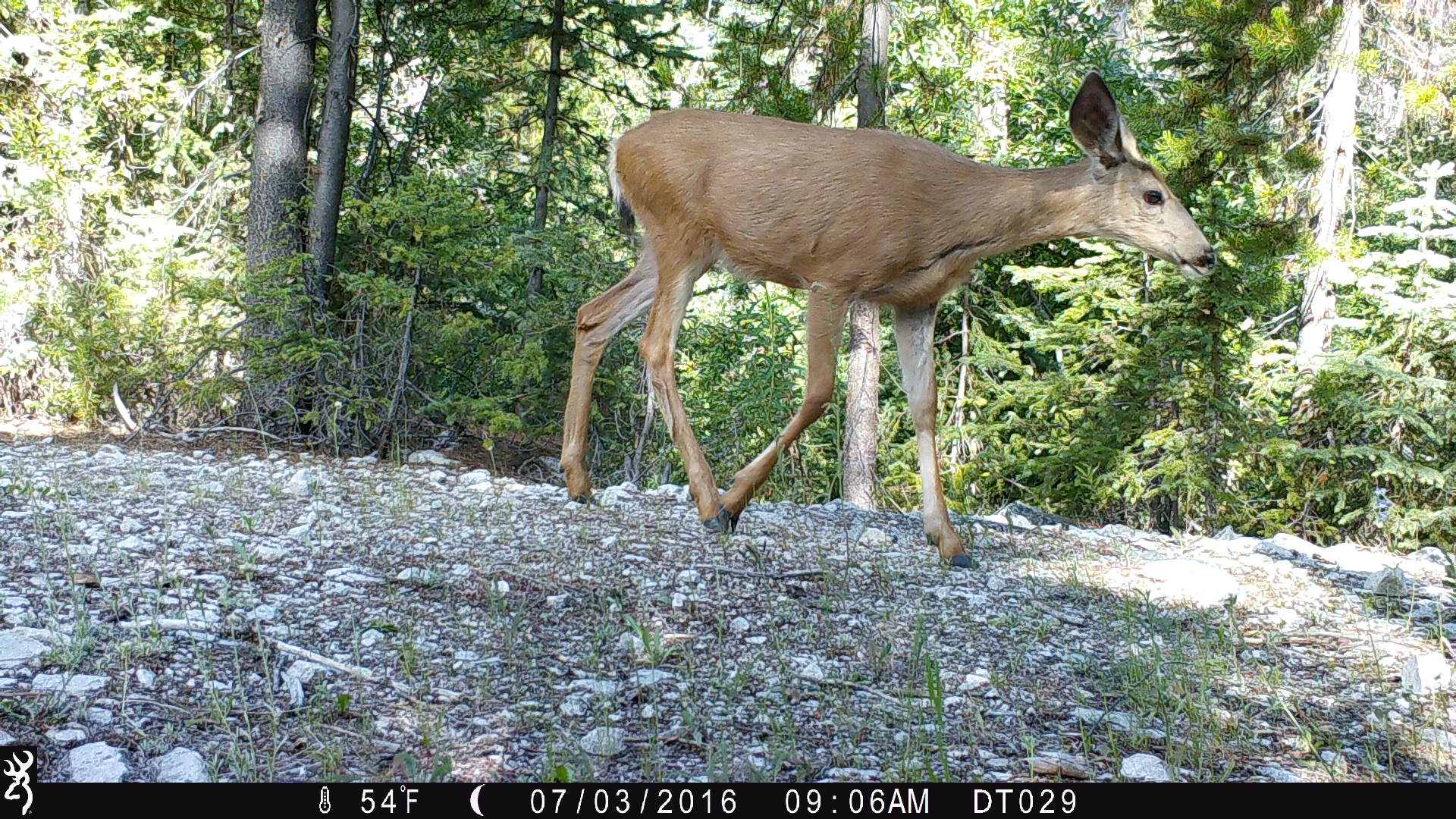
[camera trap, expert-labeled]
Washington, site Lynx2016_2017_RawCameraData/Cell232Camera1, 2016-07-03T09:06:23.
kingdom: Animalia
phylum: Chordata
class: Mammalia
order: Artiodactyla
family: Cervidae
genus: Odocoileus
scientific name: Odocoileus hemionus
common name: mule deer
Odocoileus hemionus (mule deer). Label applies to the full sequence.